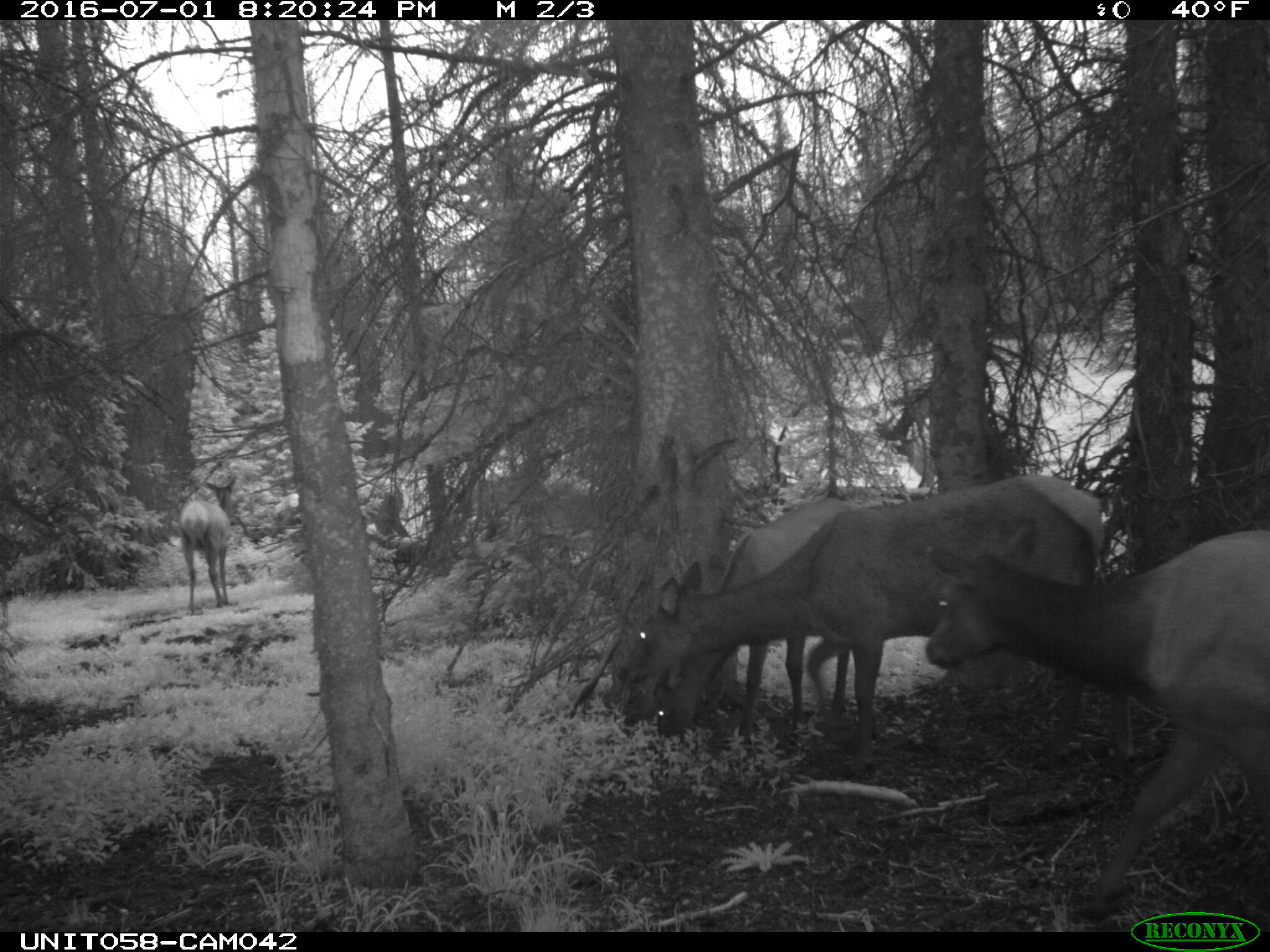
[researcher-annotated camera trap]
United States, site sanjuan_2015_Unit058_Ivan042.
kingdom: Animalia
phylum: Chordata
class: Mammalia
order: Artiodactyla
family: Cervidae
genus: Cervus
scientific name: Cervus elaphus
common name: red deer